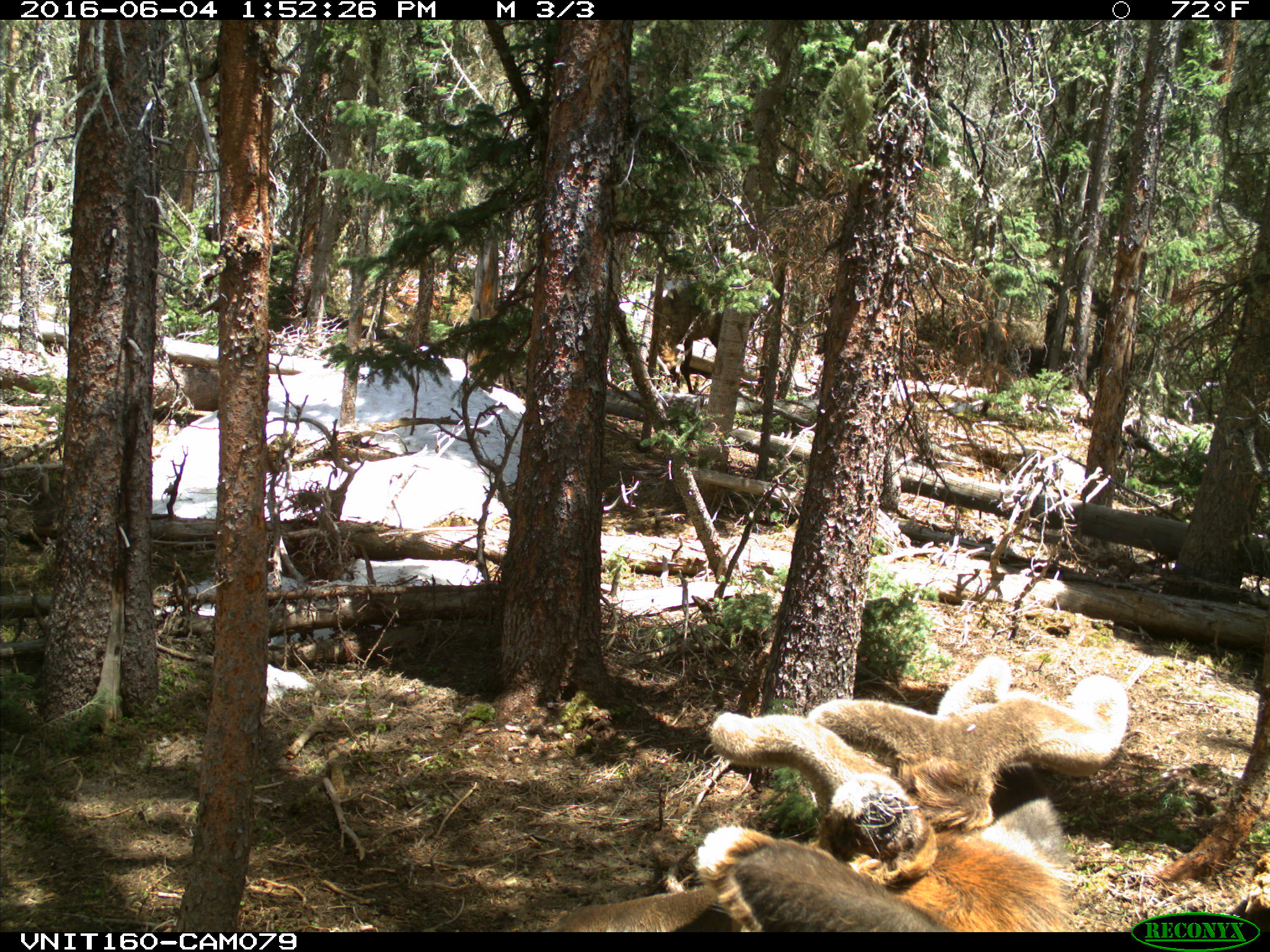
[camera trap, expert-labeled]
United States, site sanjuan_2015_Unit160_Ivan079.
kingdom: Animalia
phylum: Chordata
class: Mammalia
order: Artiodactyla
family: Cervidae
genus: Cervus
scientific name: Cervus elaphus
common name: red deer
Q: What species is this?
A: Cervus elaphus (red deer).